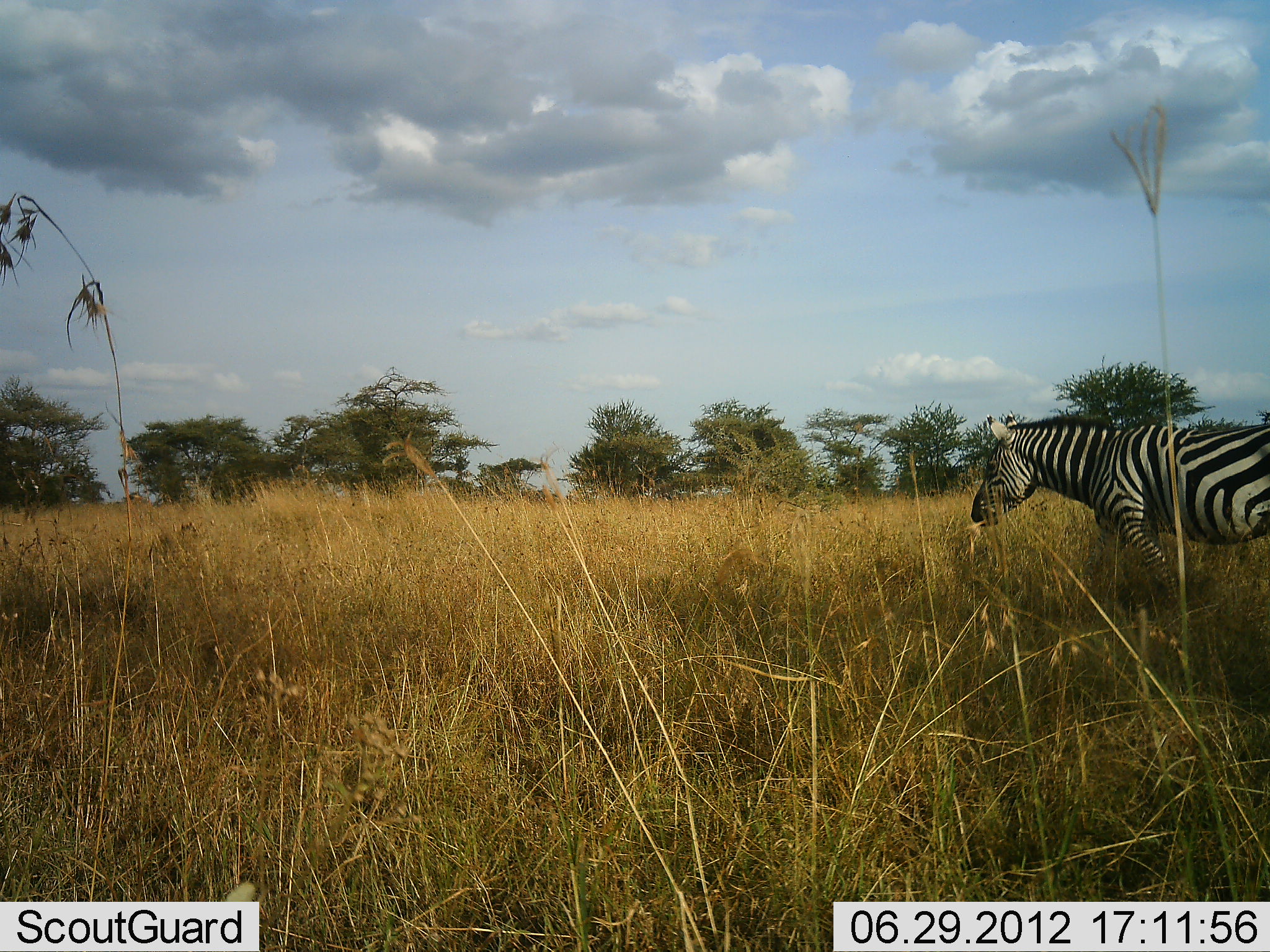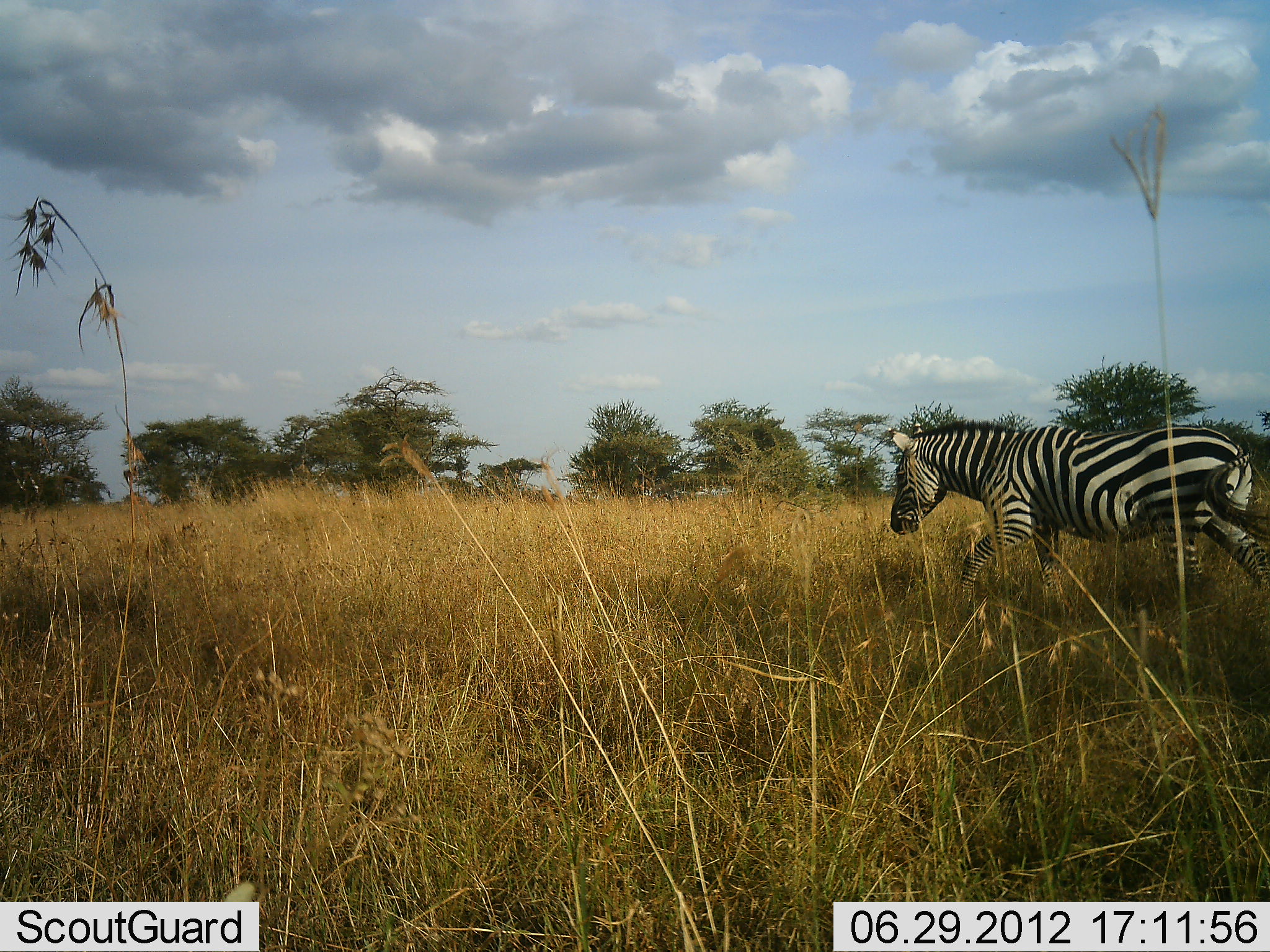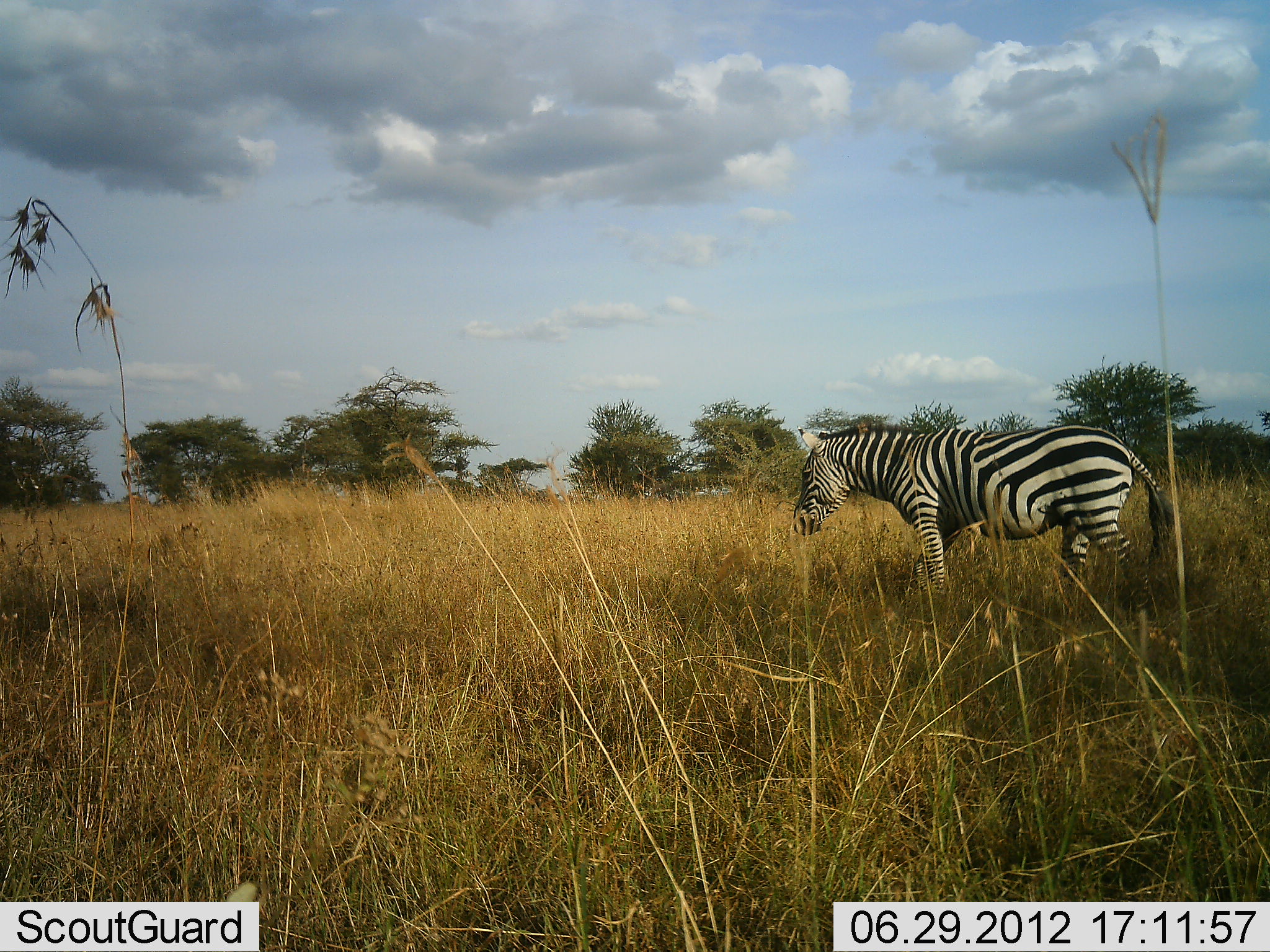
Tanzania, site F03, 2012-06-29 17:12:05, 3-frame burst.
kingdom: Animalia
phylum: Chordata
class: Mammalia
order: Perissodactyla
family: Equidae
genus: Equus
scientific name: Equus quagga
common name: plains zebra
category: zebra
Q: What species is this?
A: Zebra (plains zebra) (Equus quagga).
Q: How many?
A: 1.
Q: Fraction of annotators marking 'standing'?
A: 0%.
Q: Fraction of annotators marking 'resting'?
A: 0%.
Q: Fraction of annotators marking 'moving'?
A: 100%.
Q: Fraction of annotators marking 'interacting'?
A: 0%.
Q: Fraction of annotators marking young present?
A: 0%.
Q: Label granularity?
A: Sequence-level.